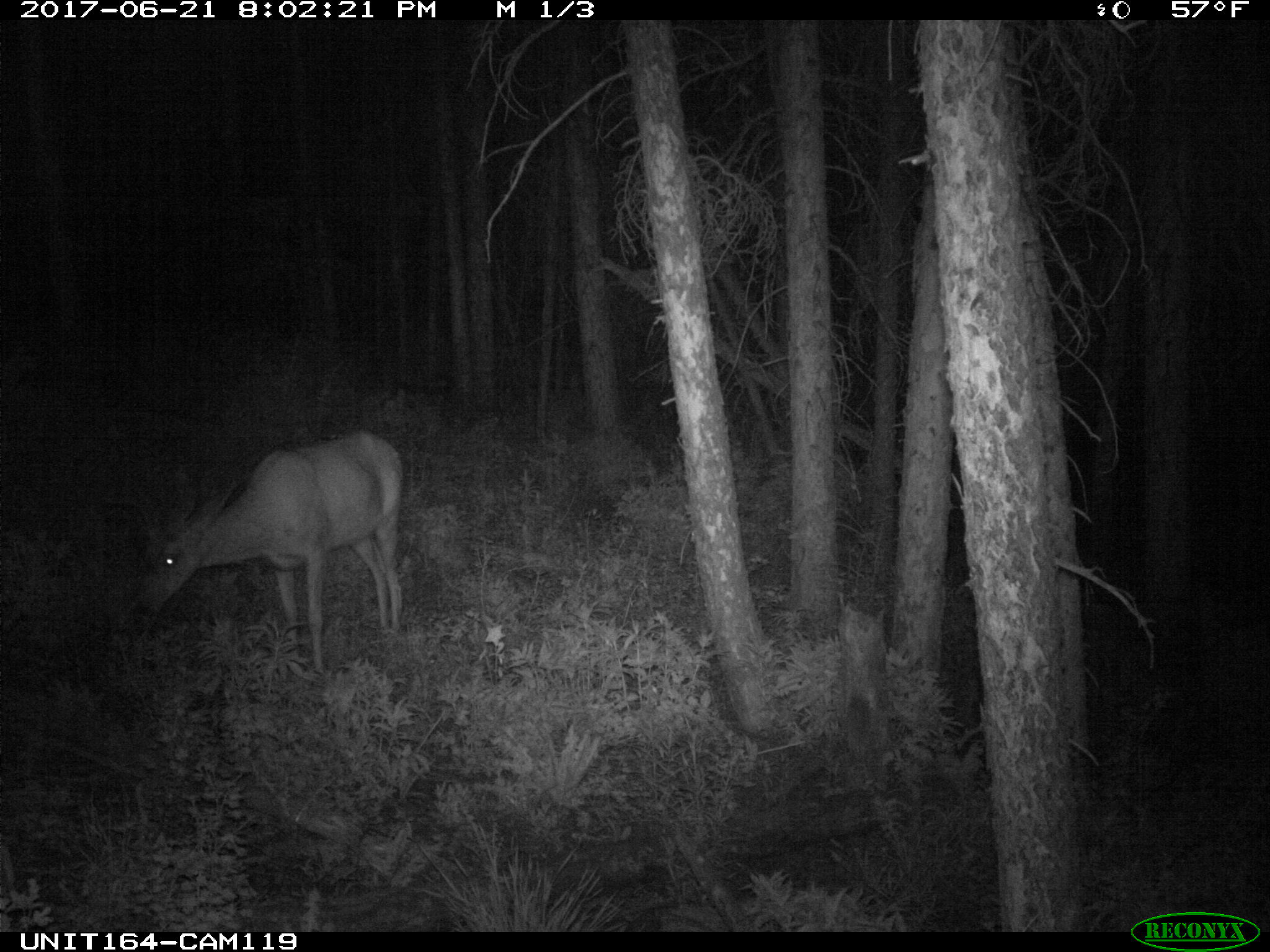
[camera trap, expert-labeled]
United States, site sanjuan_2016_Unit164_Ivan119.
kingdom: Animalia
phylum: Chordata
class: Mammalia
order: Artiodactyla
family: Cervidae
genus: Odocoileus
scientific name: Odocoileus hemionus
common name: mule deer